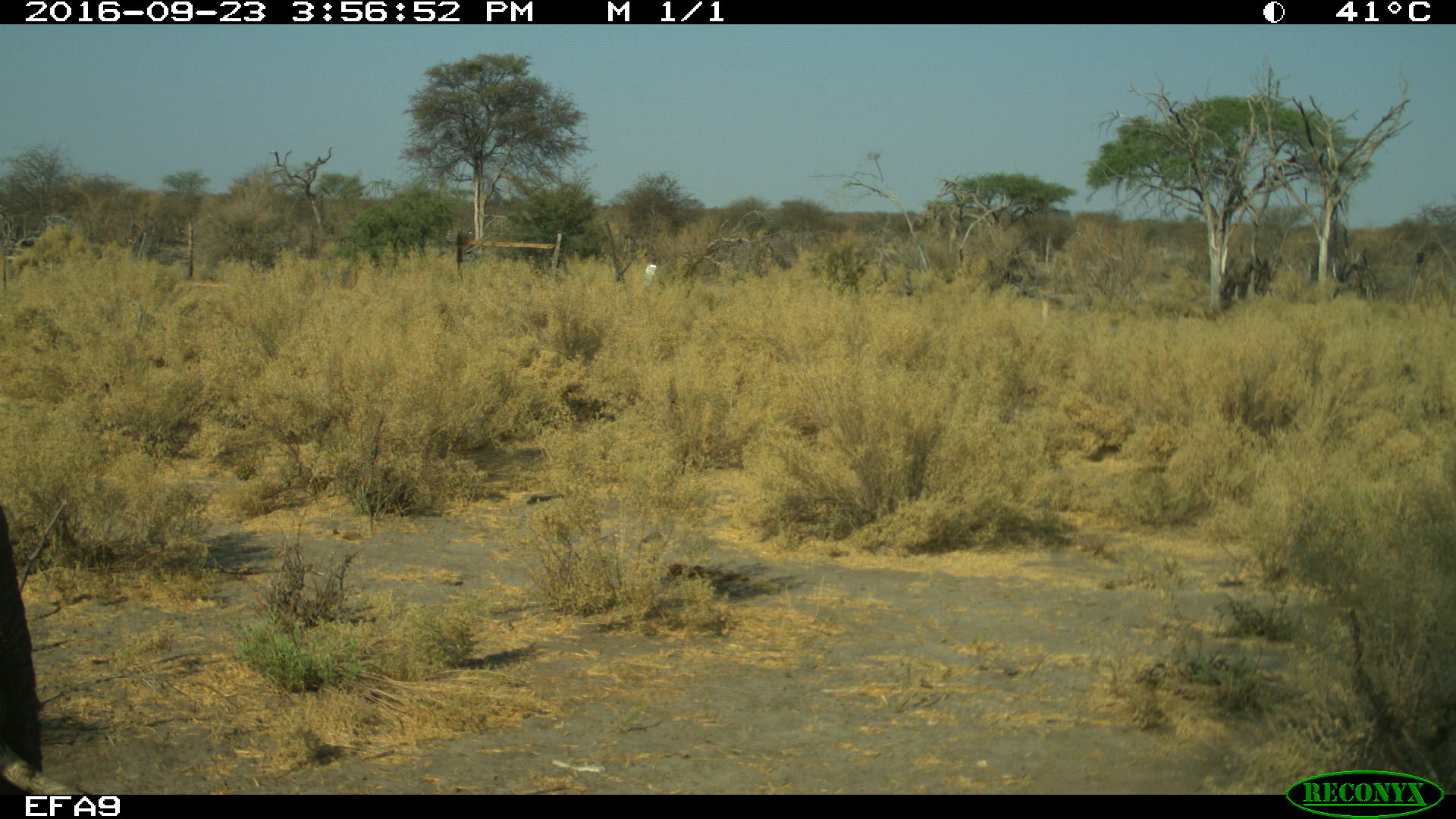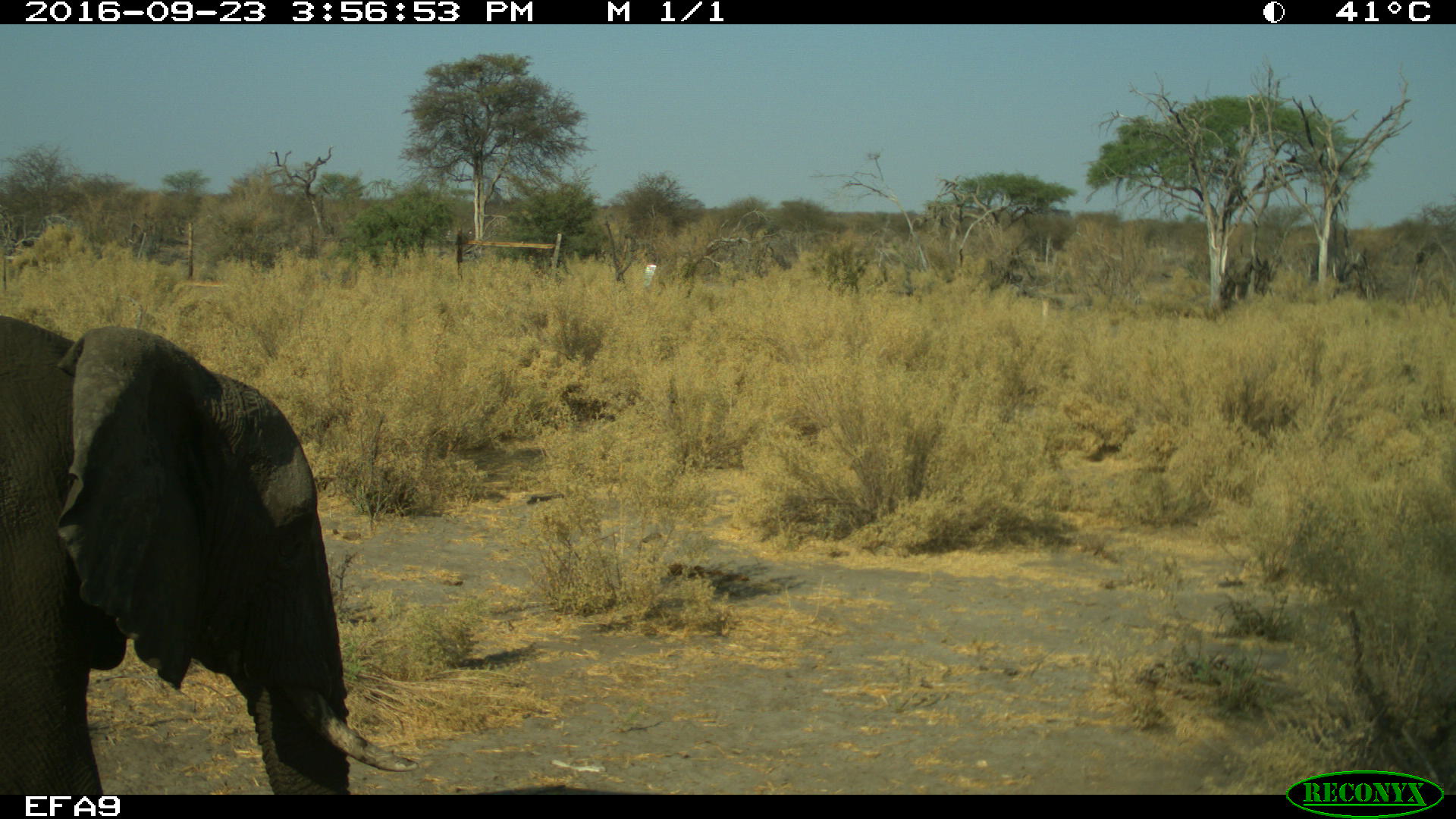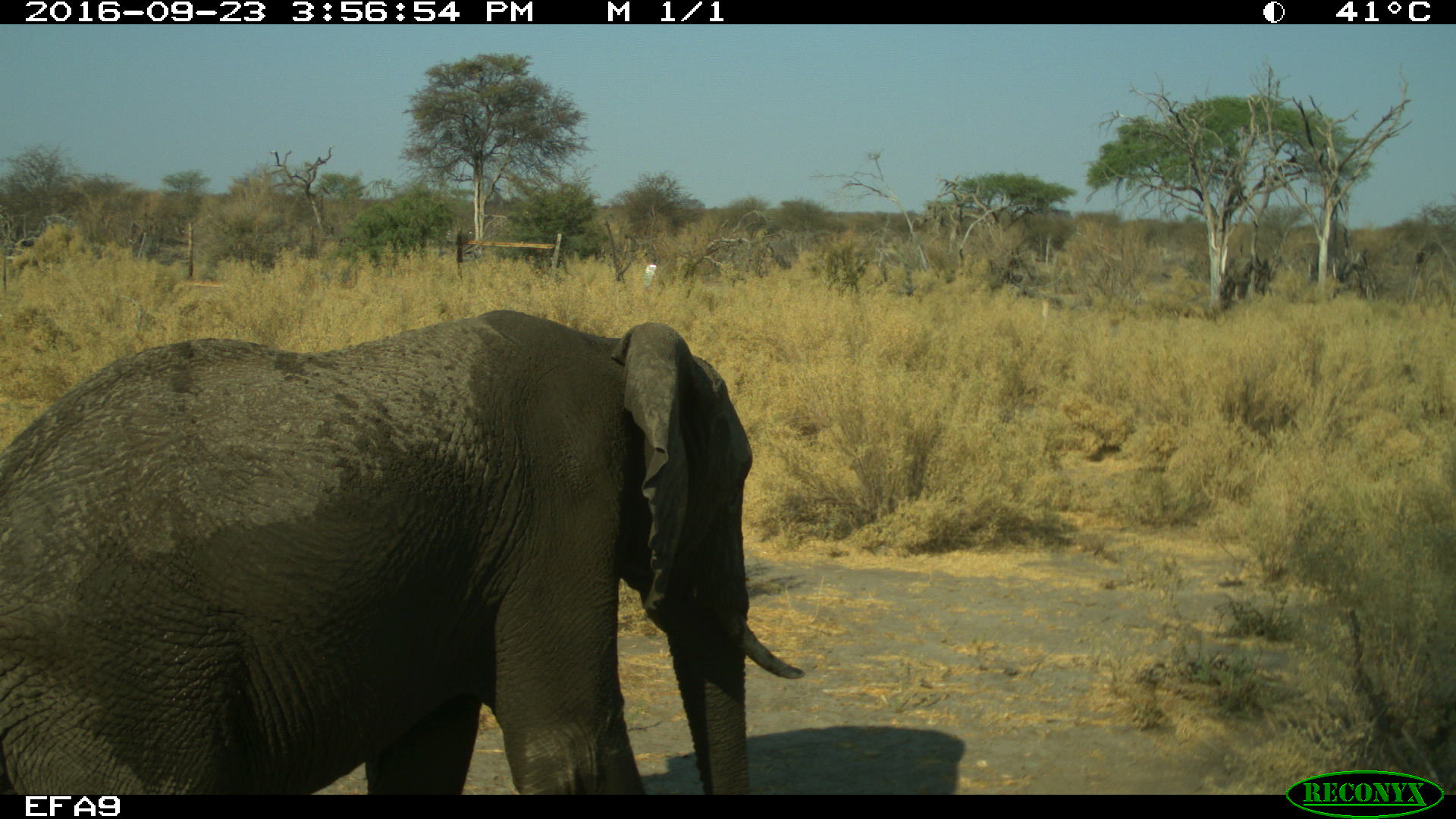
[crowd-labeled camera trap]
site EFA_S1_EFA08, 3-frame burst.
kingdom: Animalia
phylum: Chordata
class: Mammalia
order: Proboscidea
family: Elephantidae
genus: Loxodonta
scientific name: Loxodonta africana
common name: african bush elephant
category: elephant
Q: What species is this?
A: Elephant (african bush elephant) (Loxodonta africana).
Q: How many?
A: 1.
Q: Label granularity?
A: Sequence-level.